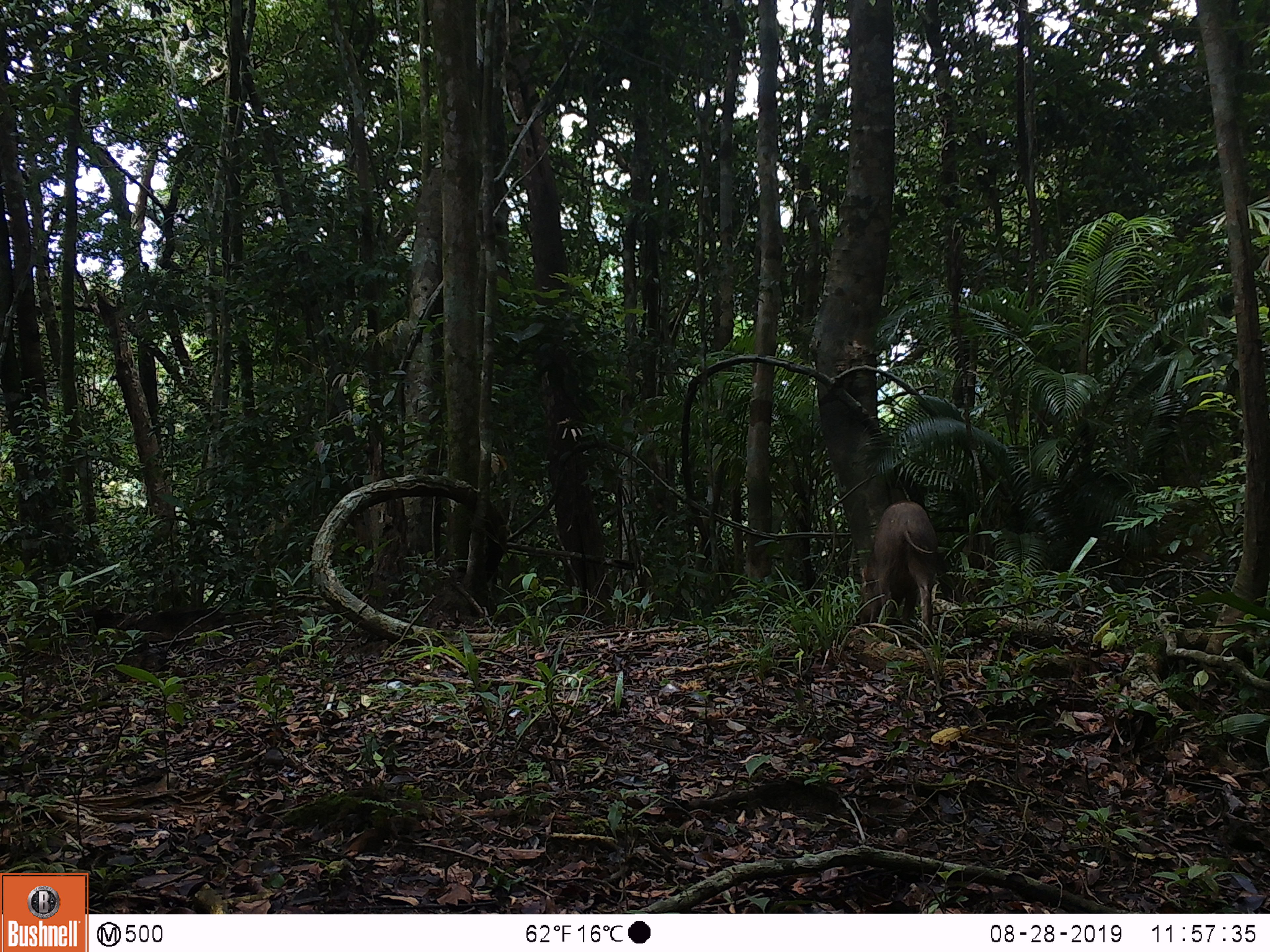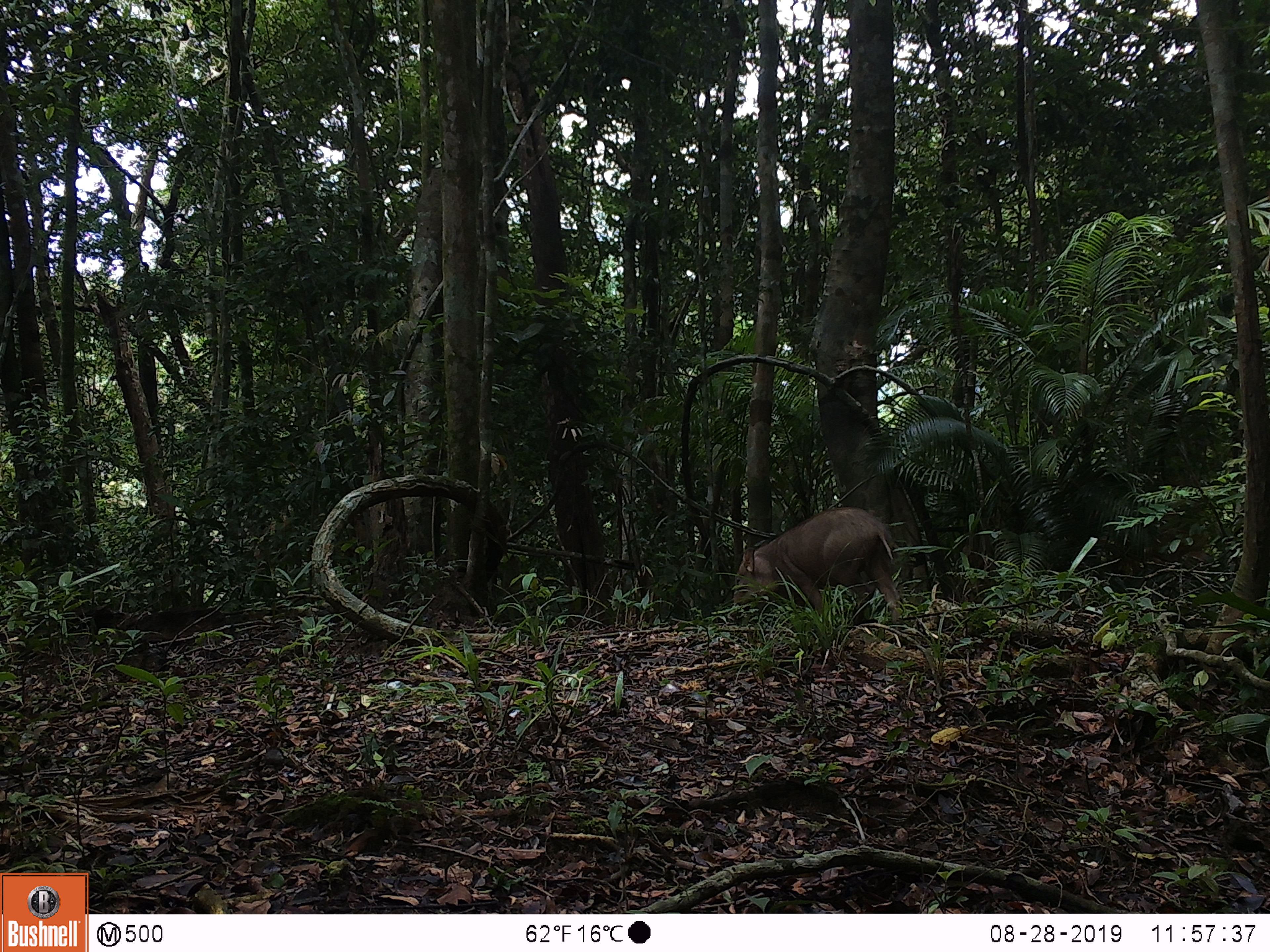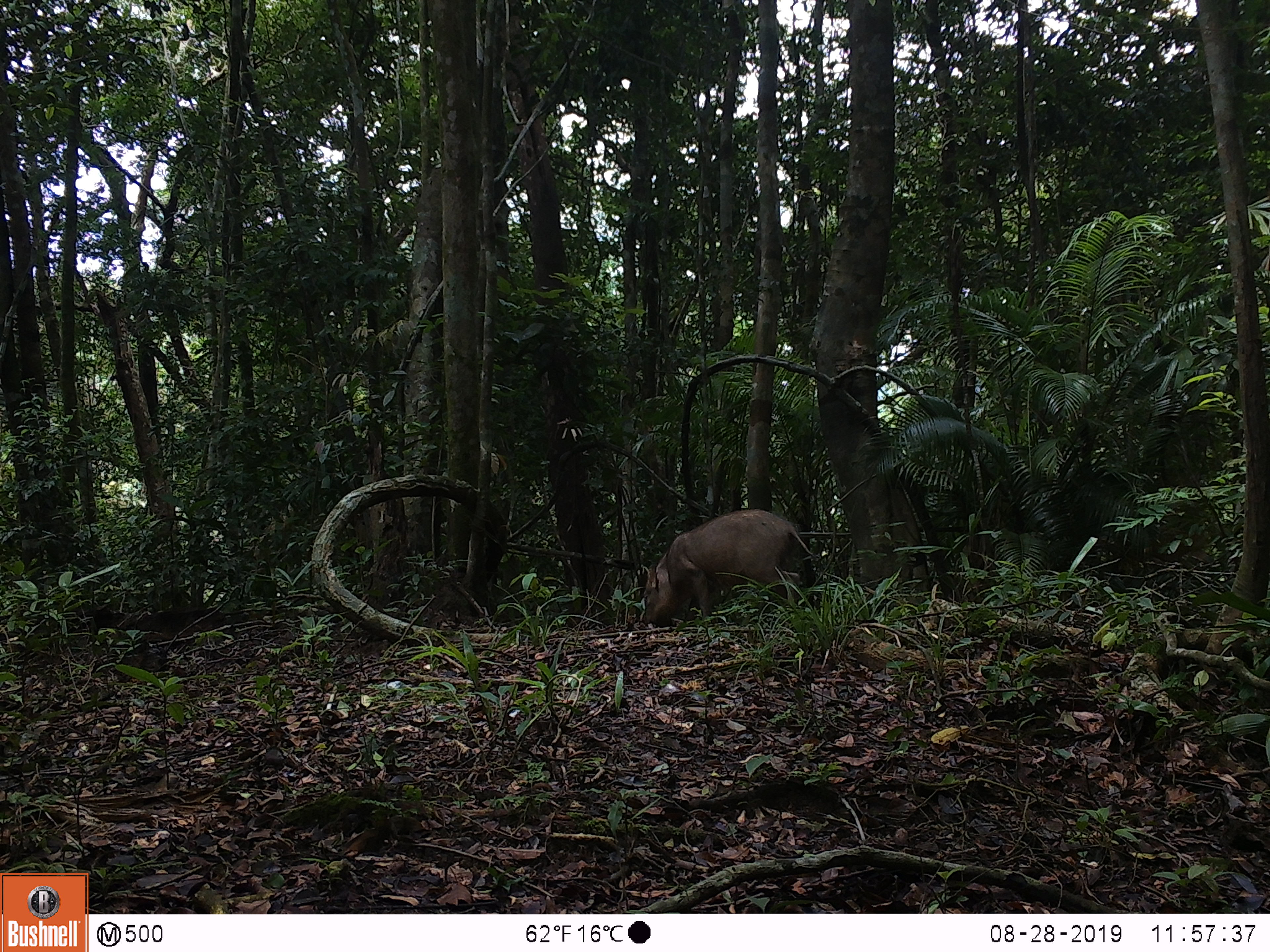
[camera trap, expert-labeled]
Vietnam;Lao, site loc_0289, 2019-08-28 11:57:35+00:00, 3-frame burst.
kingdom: Animalia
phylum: Chordata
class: Mammalia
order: Artiodactyla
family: Suidae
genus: Sus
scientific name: Sus scrofa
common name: eurasian wild pig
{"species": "eurasian wild pig (Sus scrofa)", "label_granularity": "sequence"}